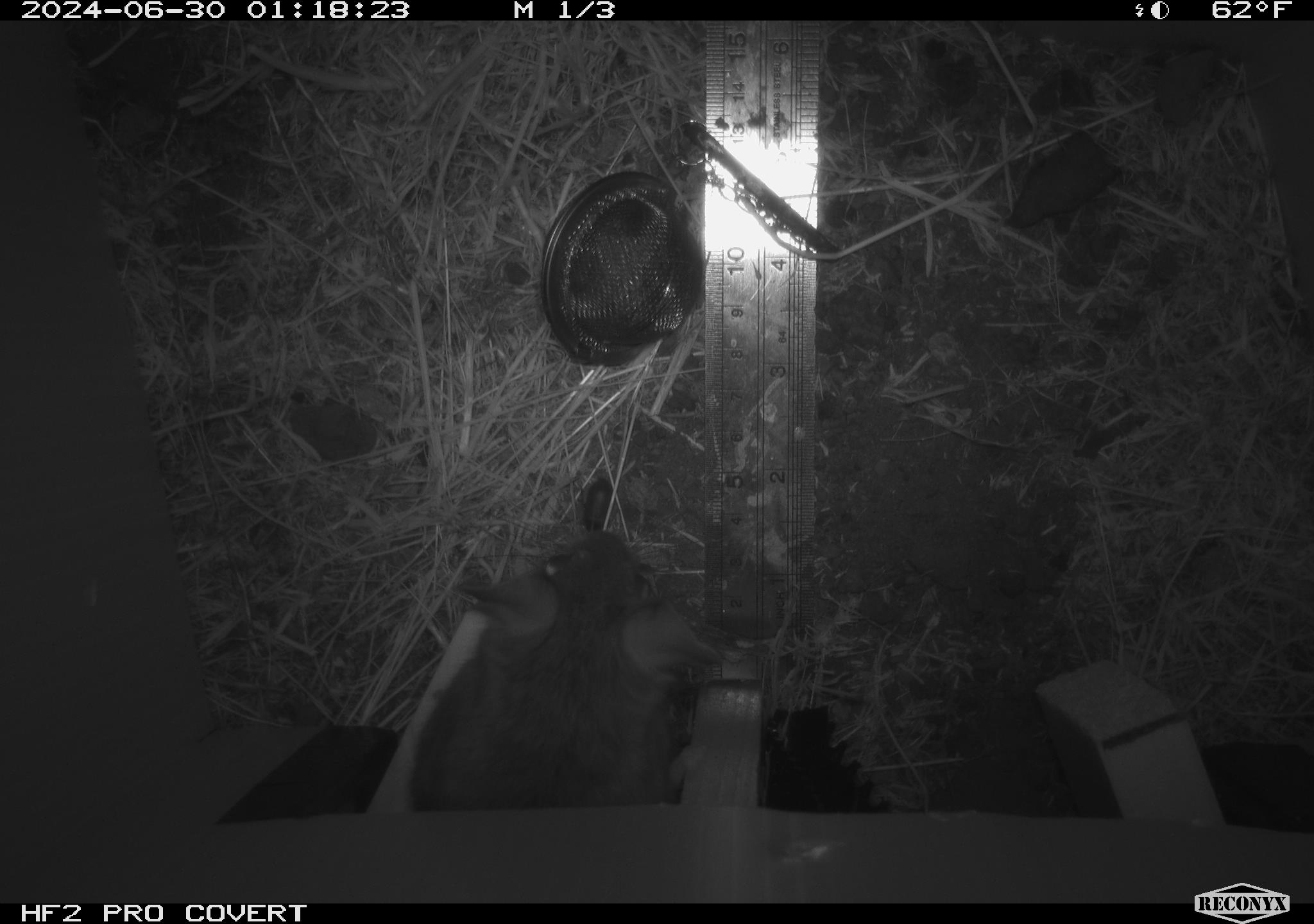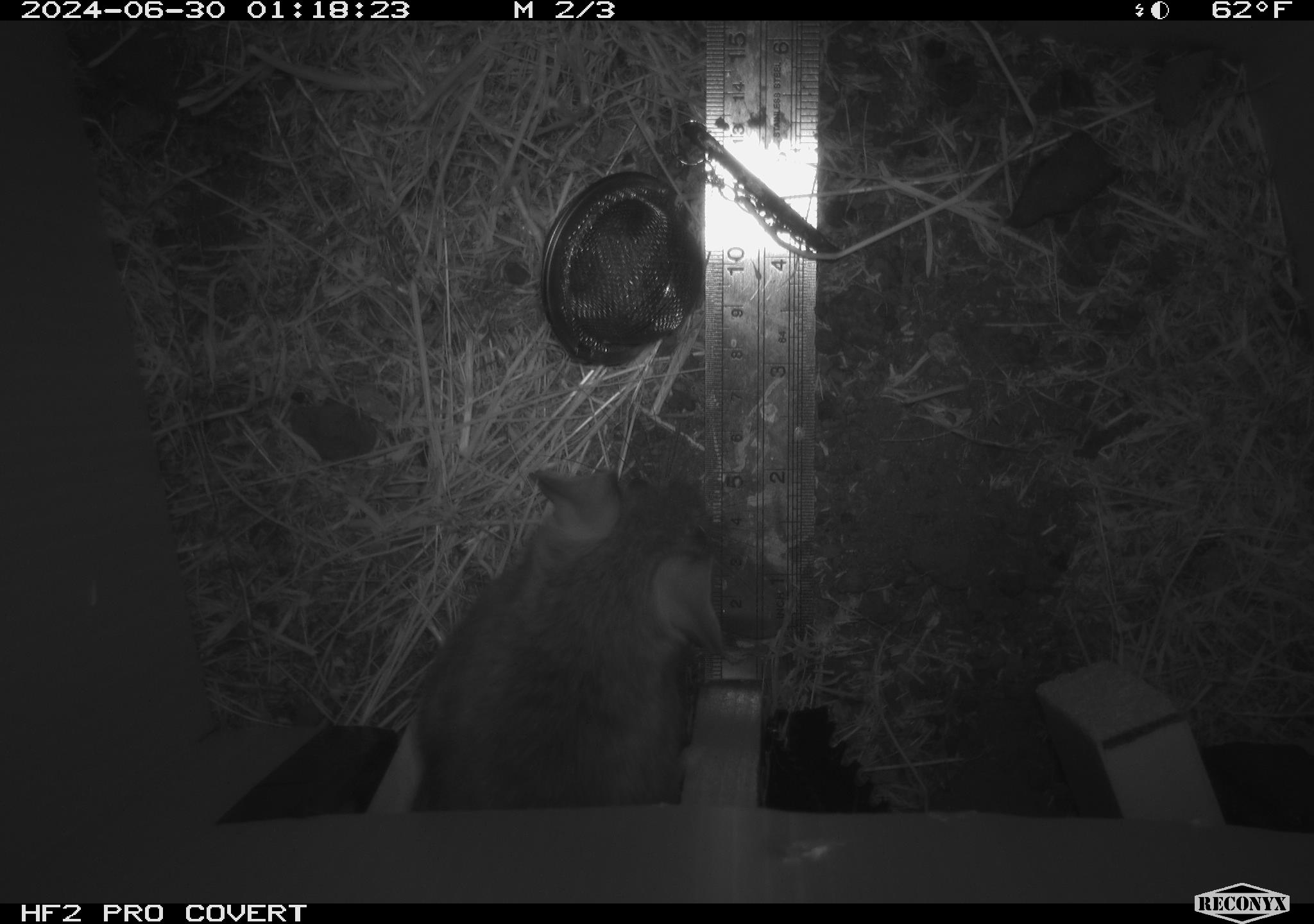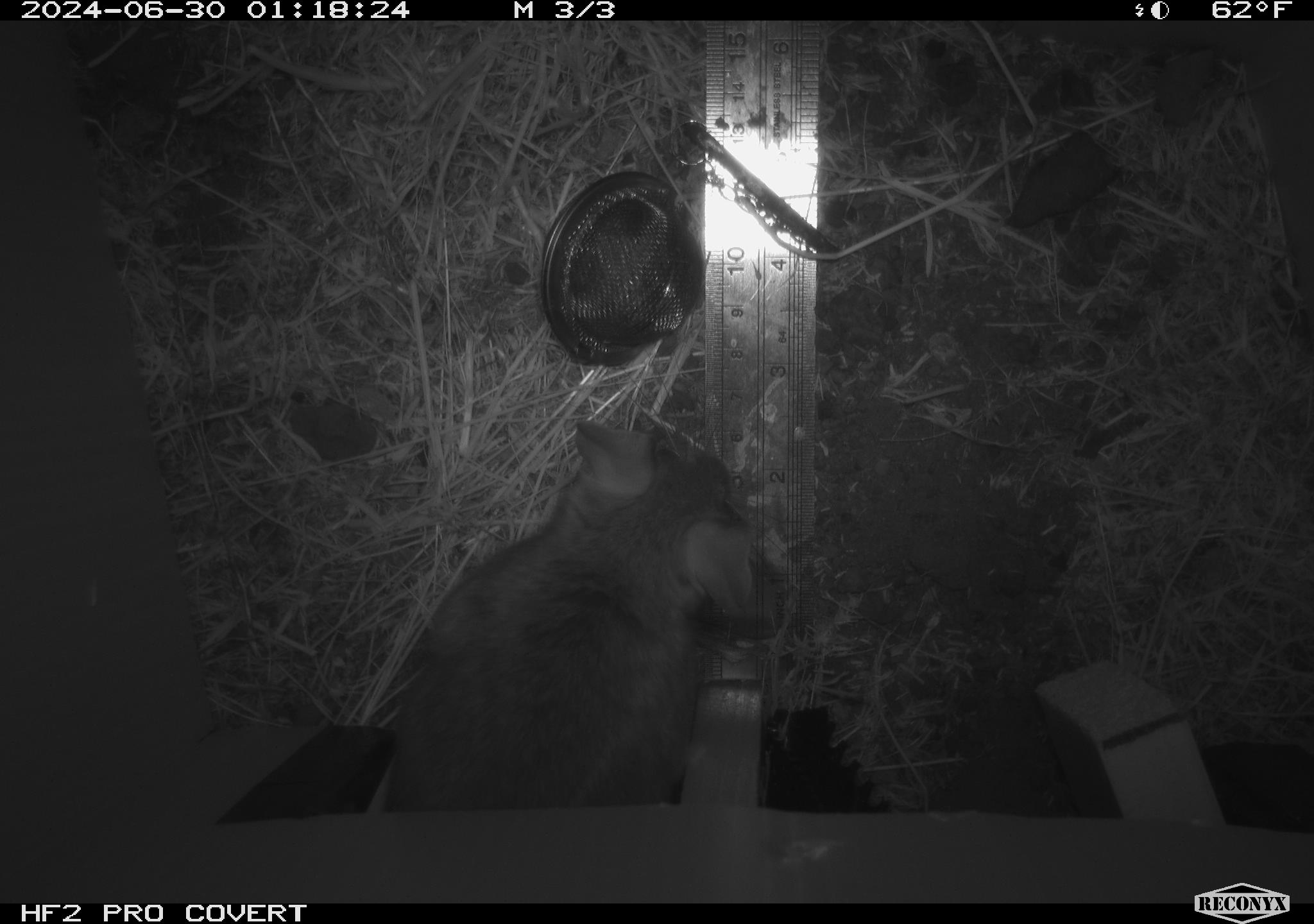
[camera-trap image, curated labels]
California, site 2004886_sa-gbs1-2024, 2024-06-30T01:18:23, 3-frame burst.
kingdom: Animalia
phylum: Chordata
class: Mammalia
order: Rodentia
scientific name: Rodentia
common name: woodrat or rat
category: woodrat or rat species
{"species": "woodrat or rat species (woodrat or rat) (Rodentia)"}